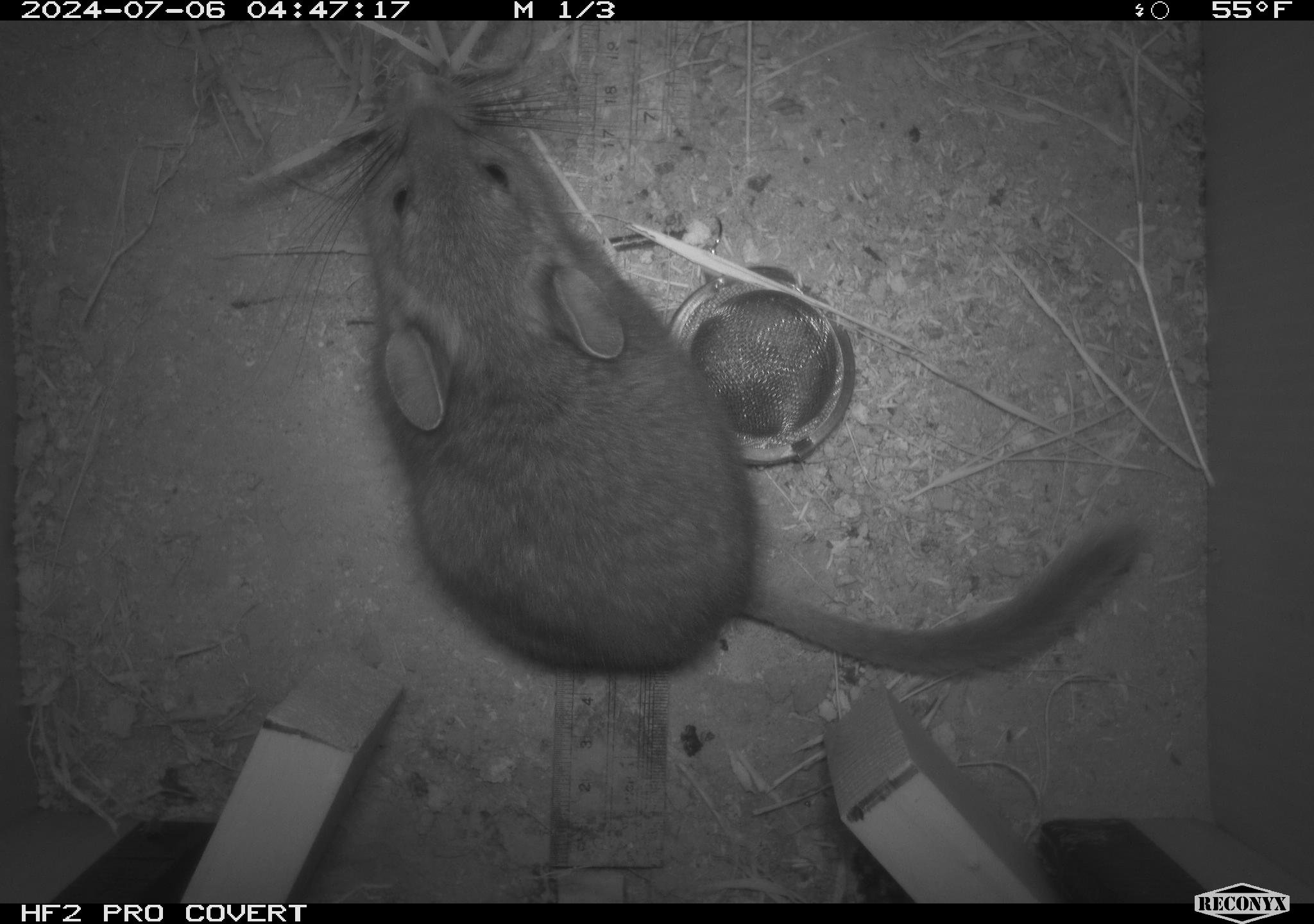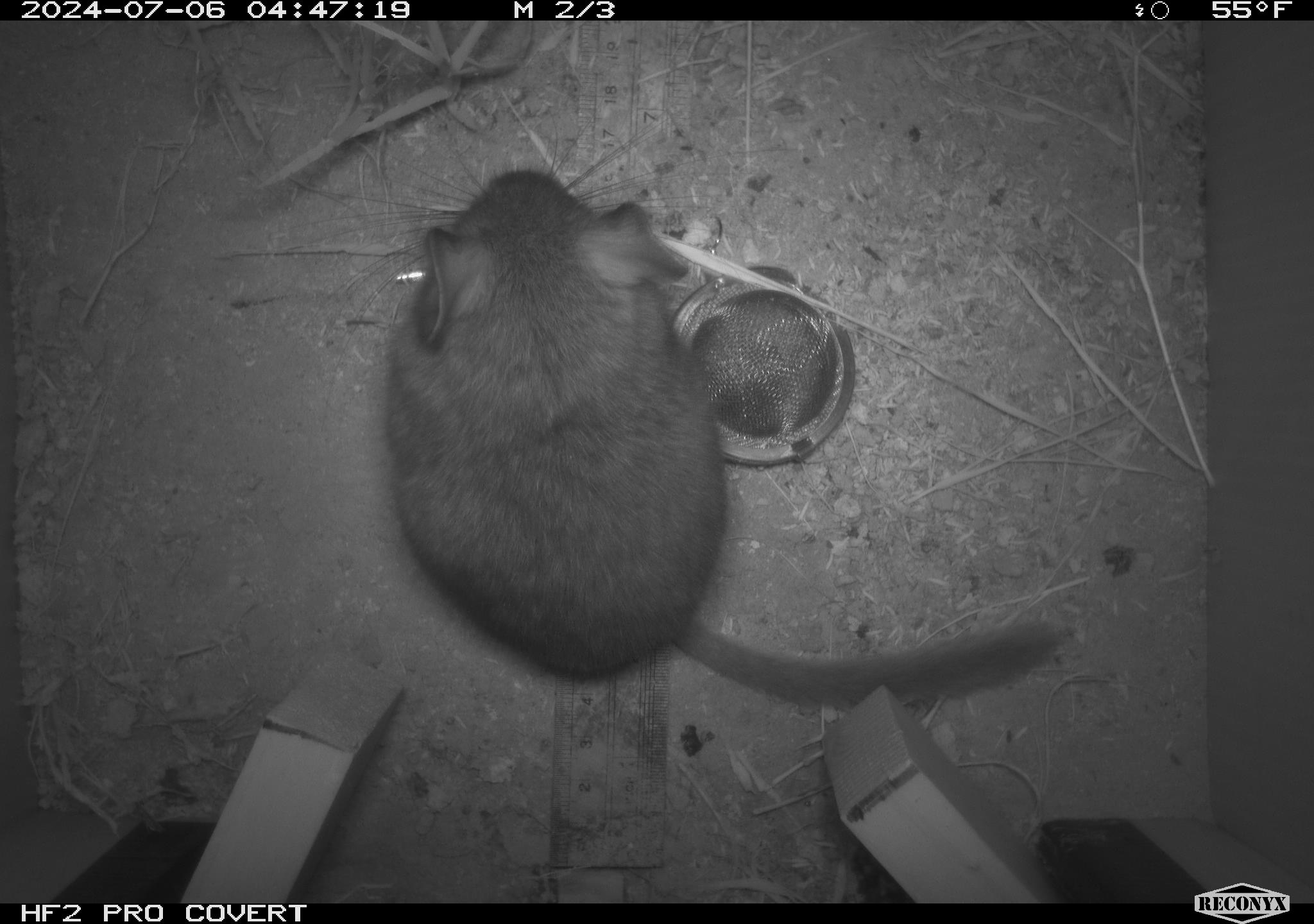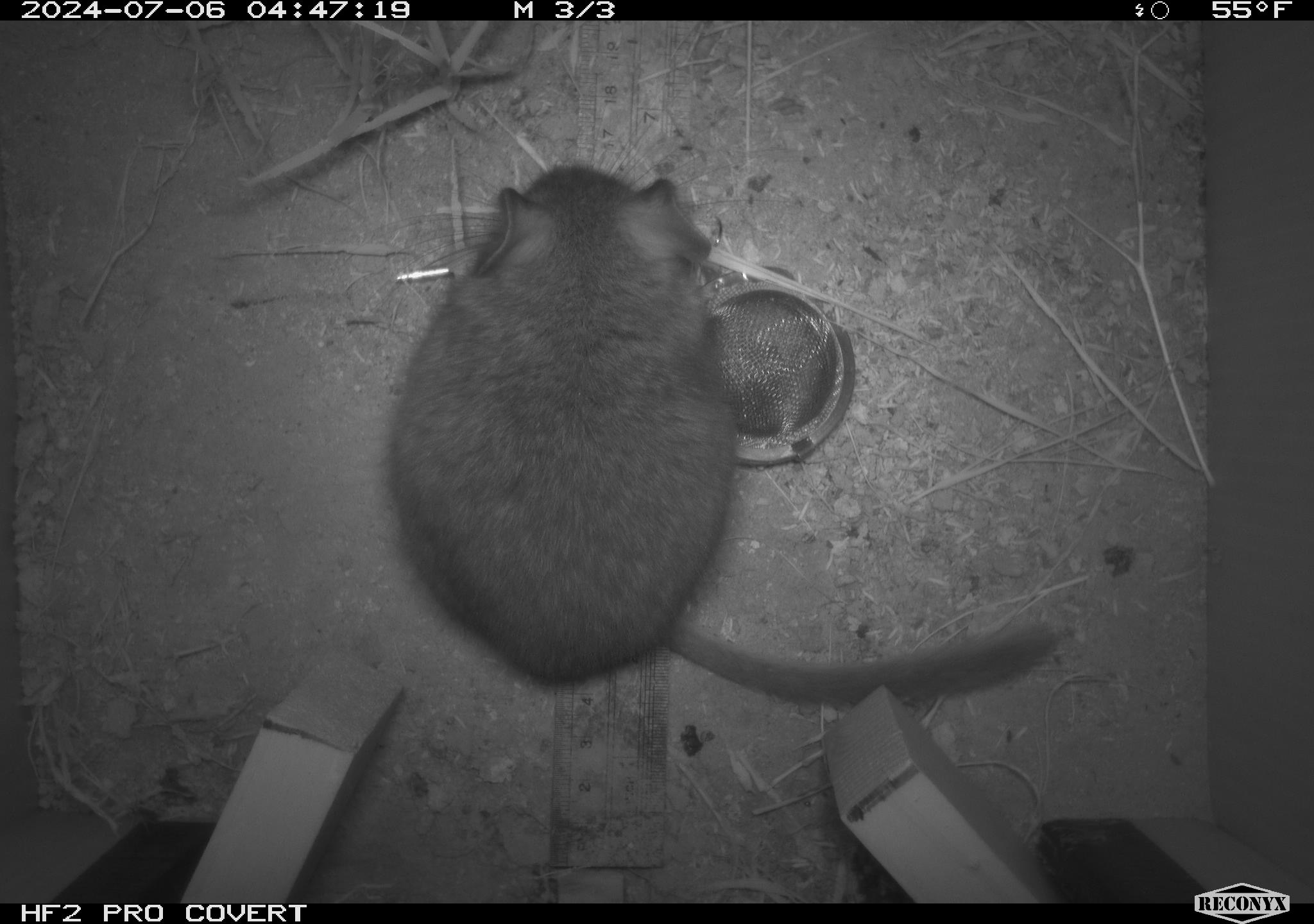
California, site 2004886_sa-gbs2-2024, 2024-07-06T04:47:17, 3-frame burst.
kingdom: Animalia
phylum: Chordata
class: Mammalia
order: Rodentia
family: Cricetidae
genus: Neotoma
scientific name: Neotoma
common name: pack rat or woodrat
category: neotoma species